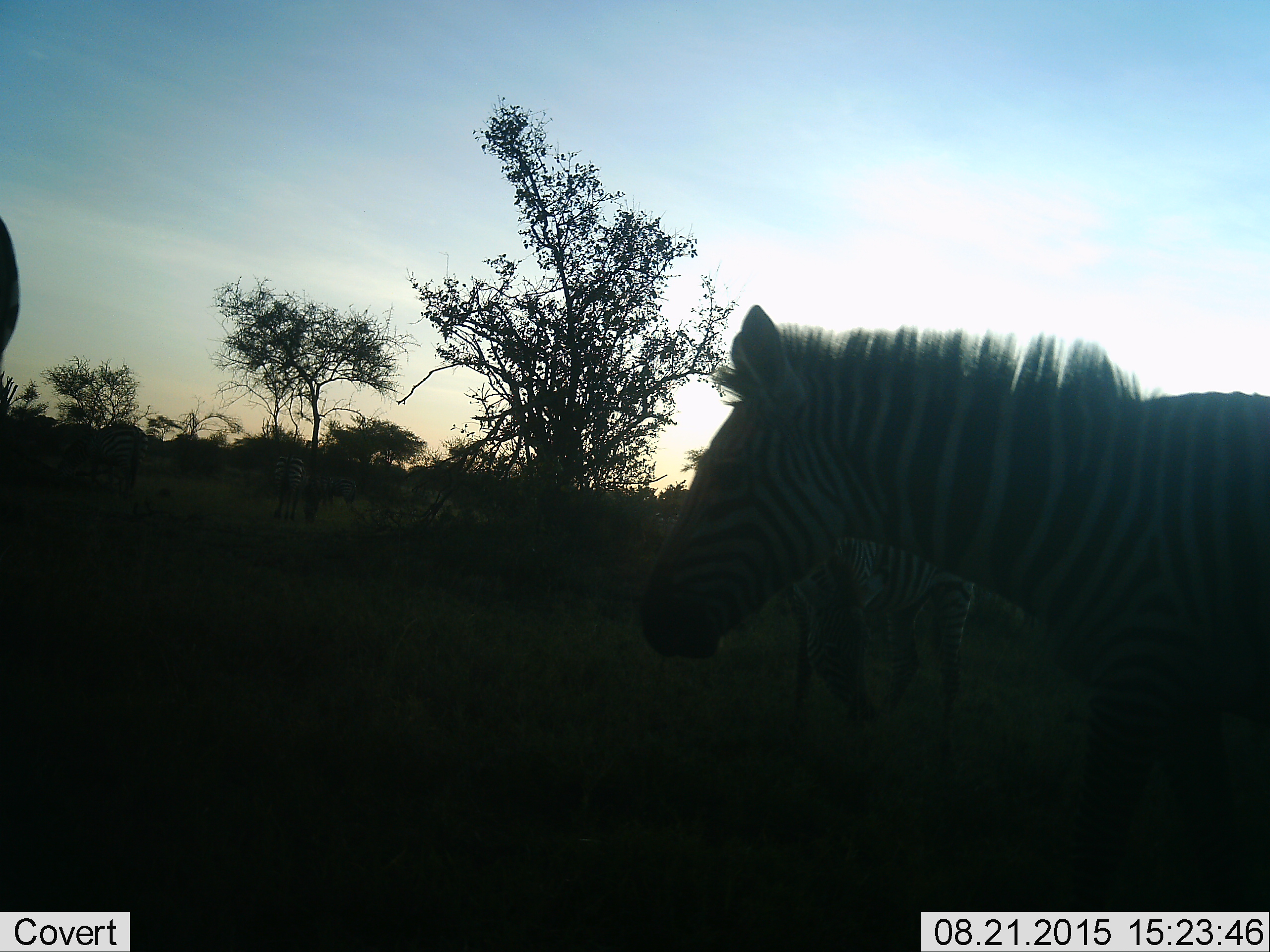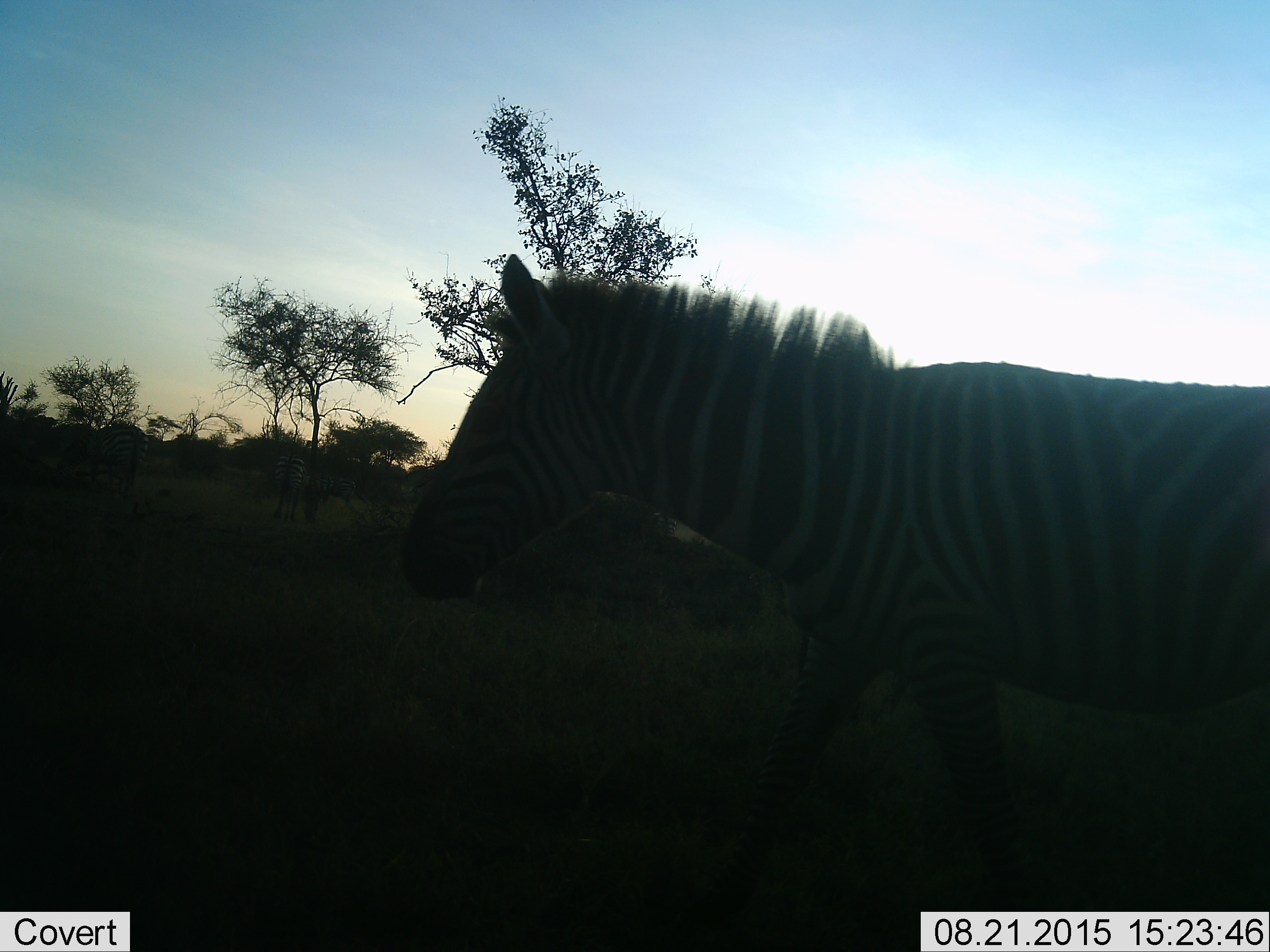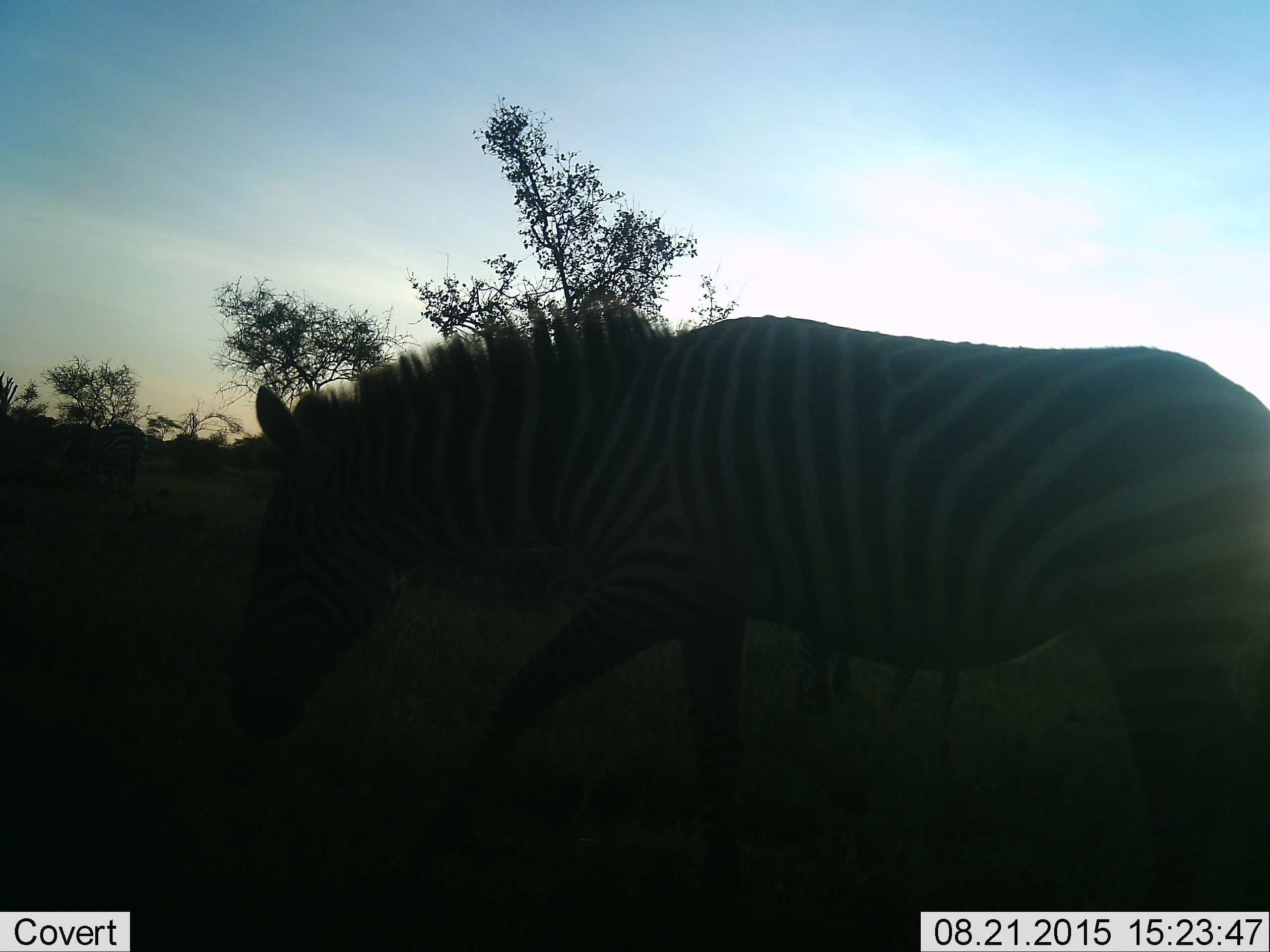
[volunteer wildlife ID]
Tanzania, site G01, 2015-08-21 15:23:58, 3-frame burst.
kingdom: Animalia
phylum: Chordata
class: Mammalia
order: Perissodactyla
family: Equidae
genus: Equus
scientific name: Equus quagga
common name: plains zebra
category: zebra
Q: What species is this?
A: Zebra (plains zebra) (Equus quagga).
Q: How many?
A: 3.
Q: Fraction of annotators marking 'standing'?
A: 33%.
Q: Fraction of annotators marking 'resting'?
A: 6%.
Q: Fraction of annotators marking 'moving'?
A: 89%.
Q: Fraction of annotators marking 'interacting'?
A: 0%.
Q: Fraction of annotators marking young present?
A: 0%.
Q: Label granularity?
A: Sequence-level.